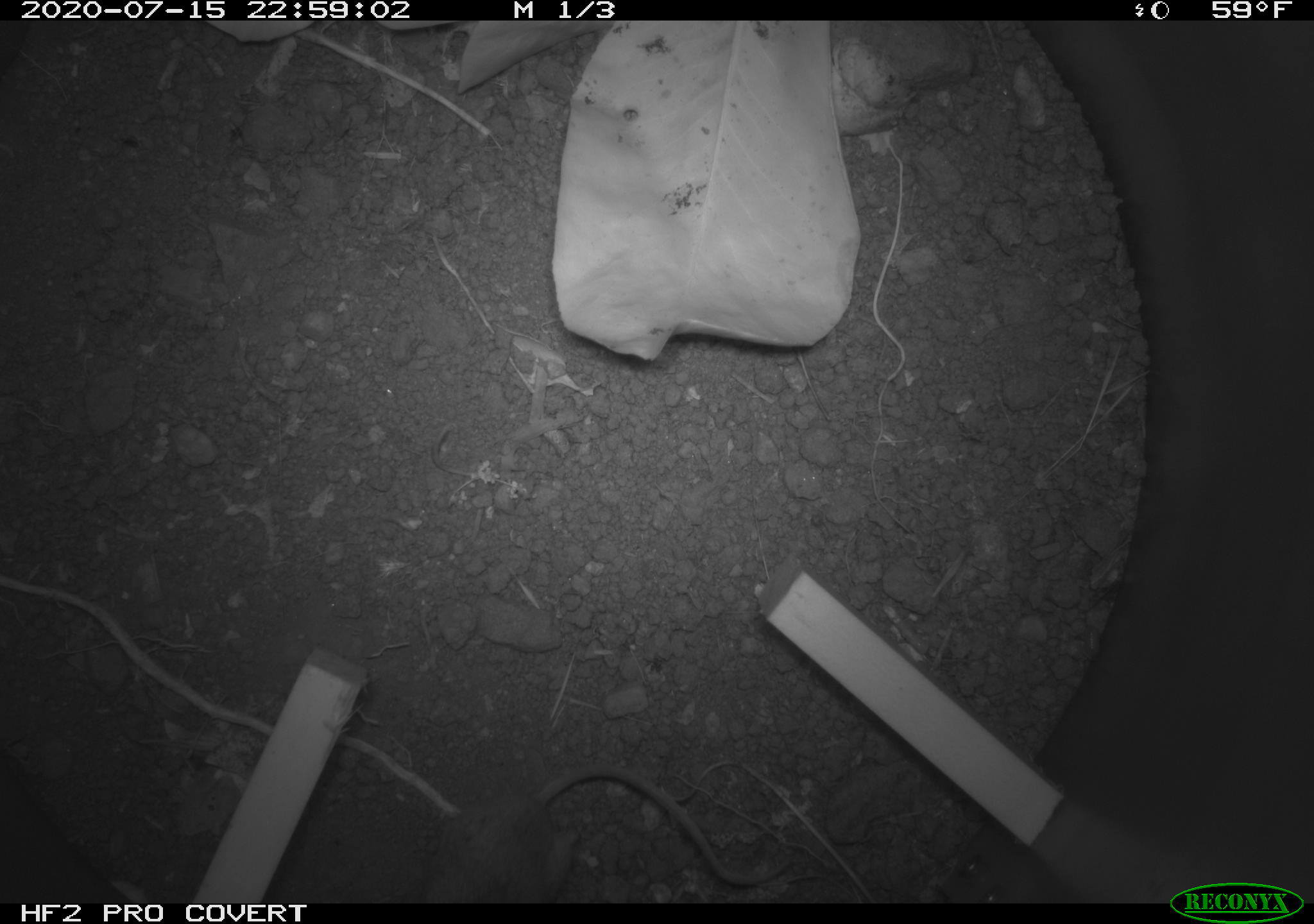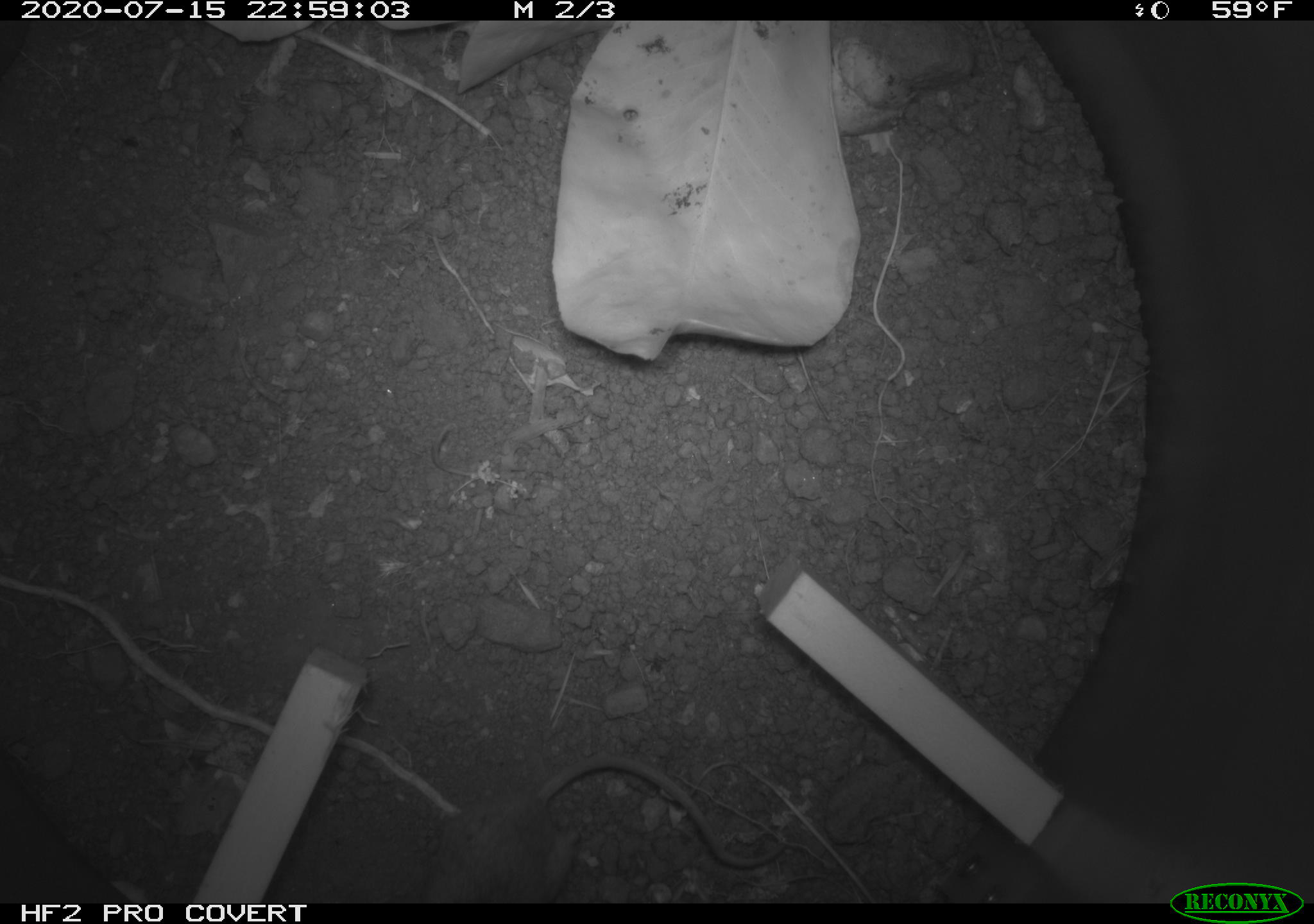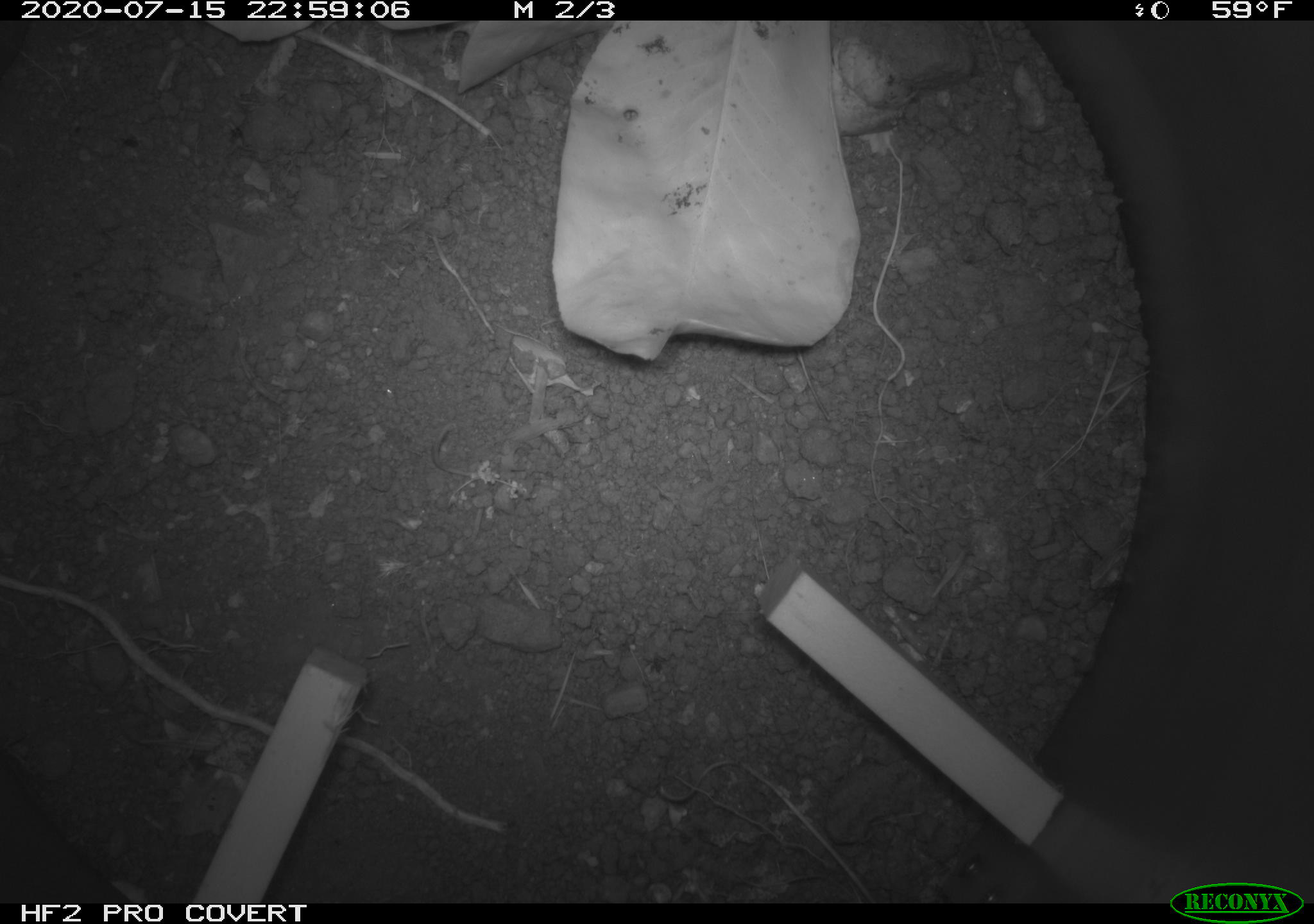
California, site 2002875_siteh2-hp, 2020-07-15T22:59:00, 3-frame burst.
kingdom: Animalia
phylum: Chordata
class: Mammalia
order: Rodentia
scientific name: Rodentia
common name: rodent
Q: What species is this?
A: Rodent (Rodentia).